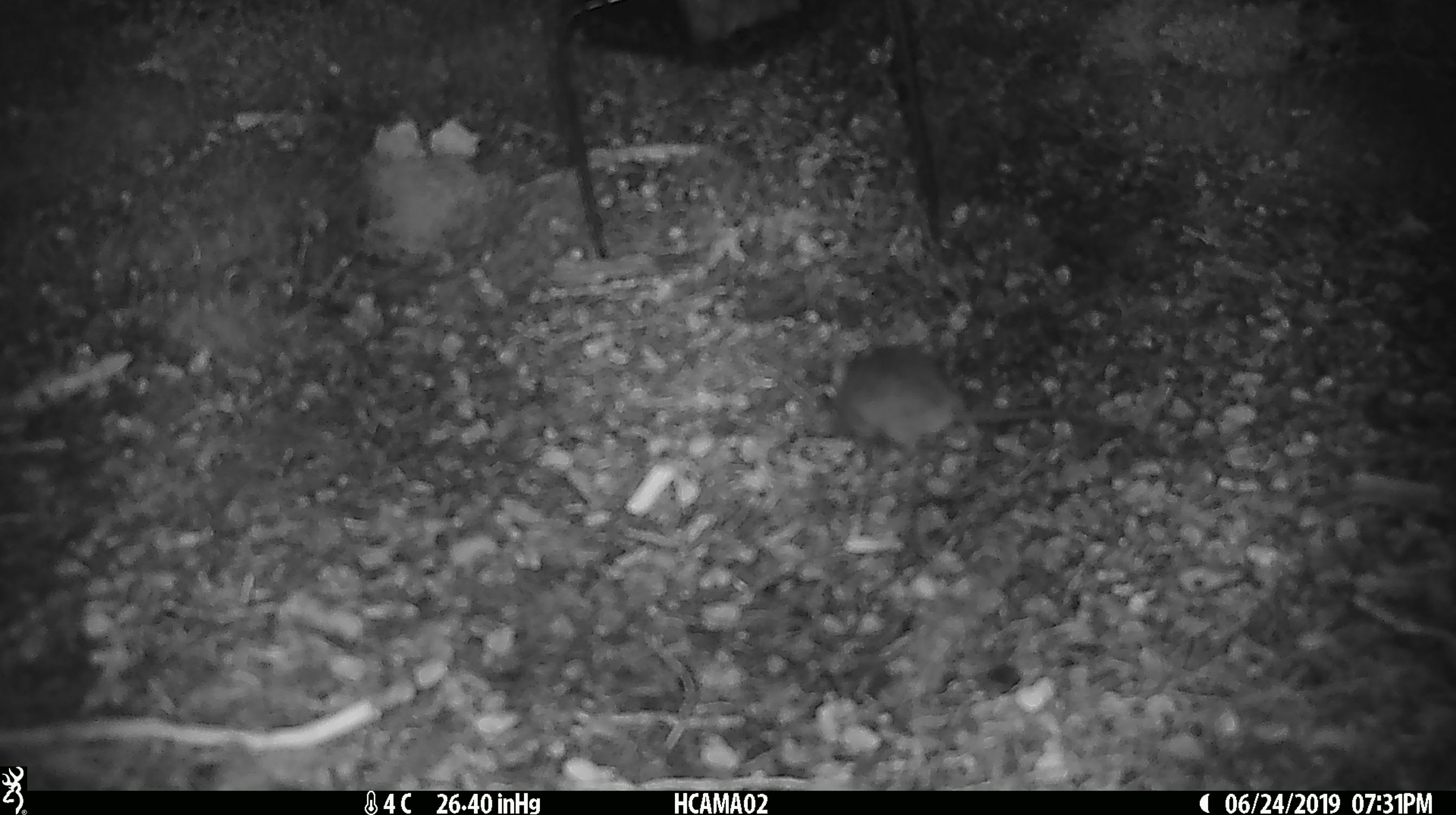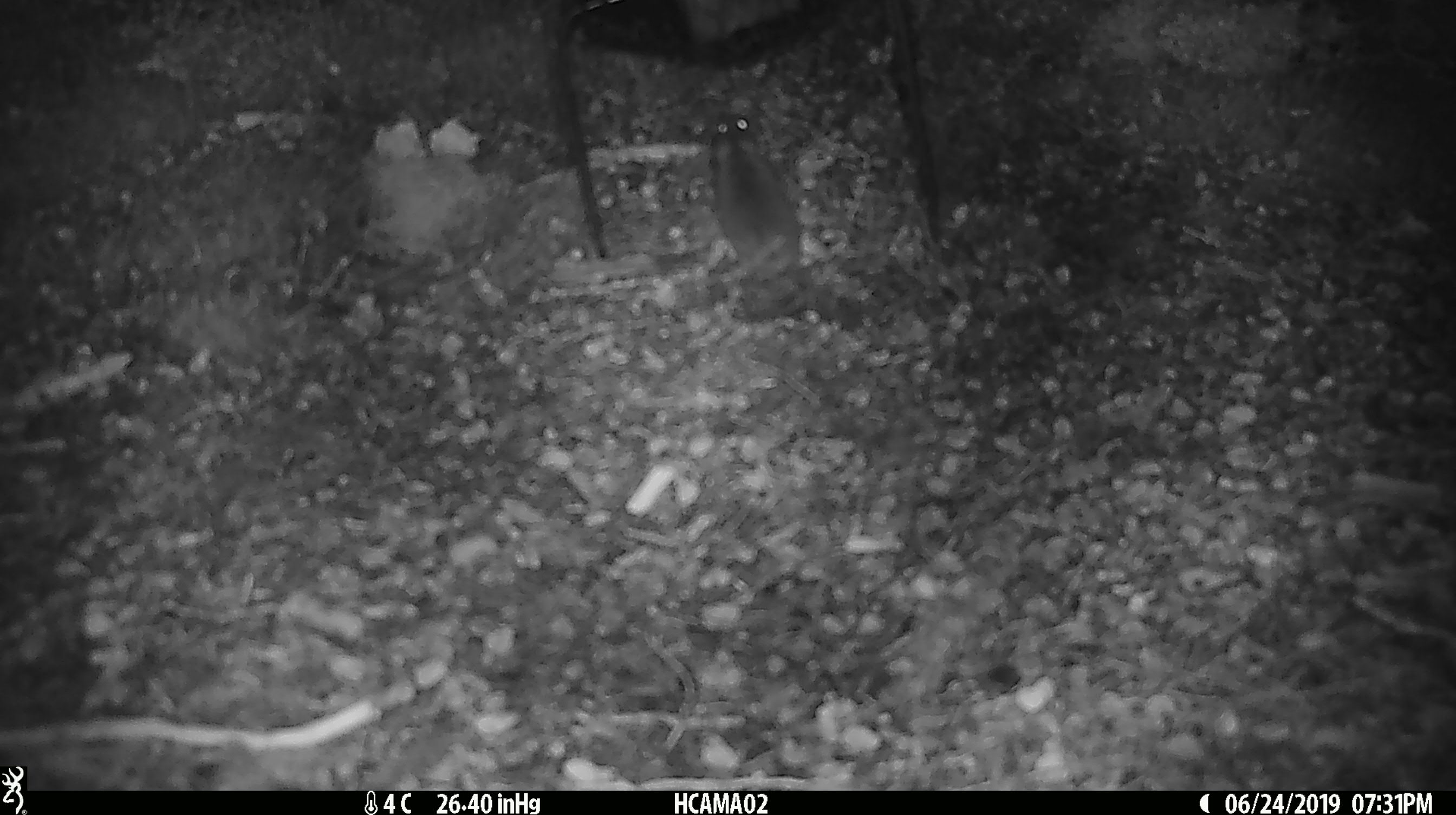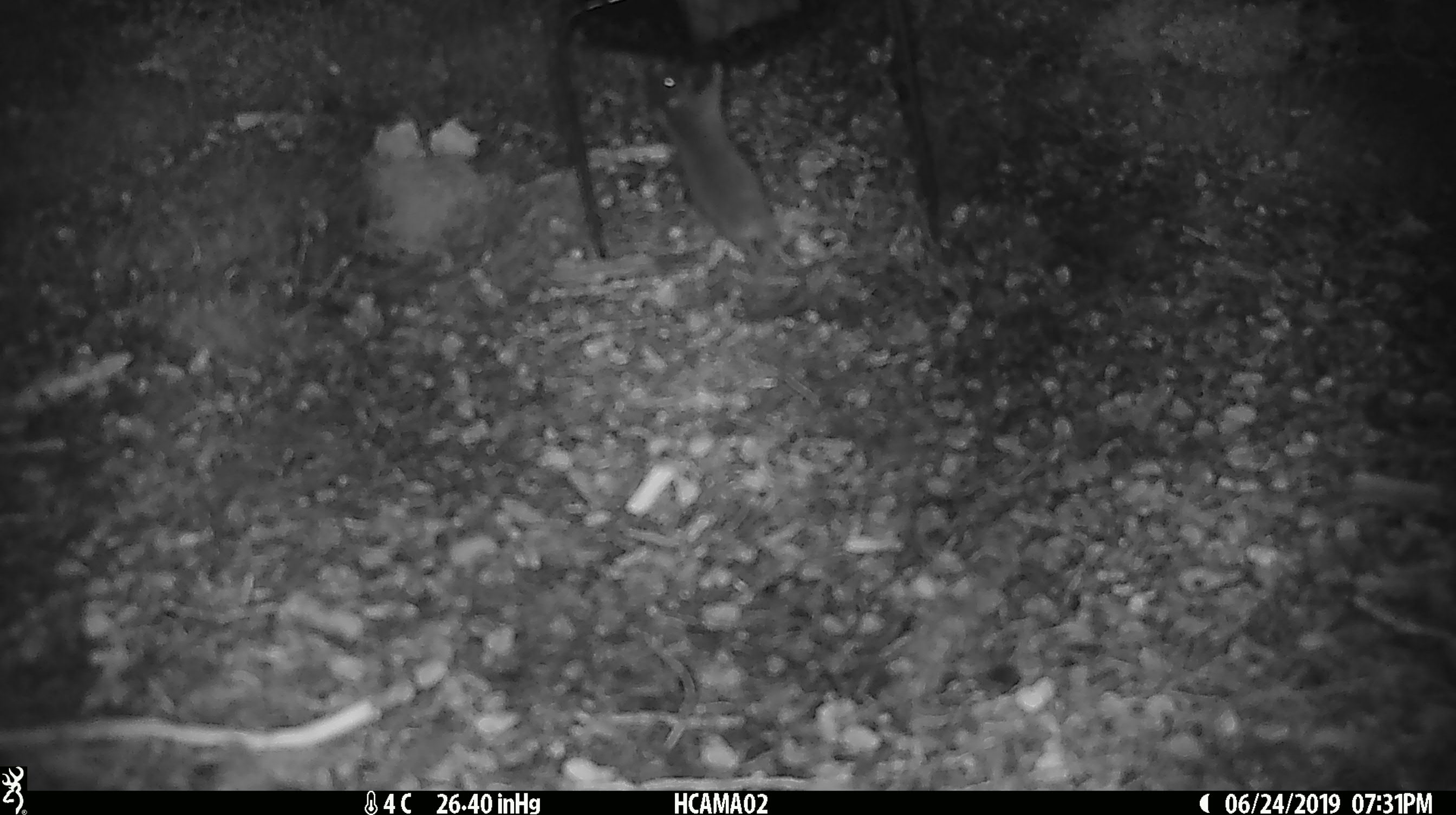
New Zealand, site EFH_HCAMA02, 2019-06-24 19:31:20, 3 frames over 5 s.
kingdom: Animalia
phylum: Chordata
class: Mammalia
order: Rodentia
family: Muridae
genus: Mus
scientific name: Mus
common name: mouse